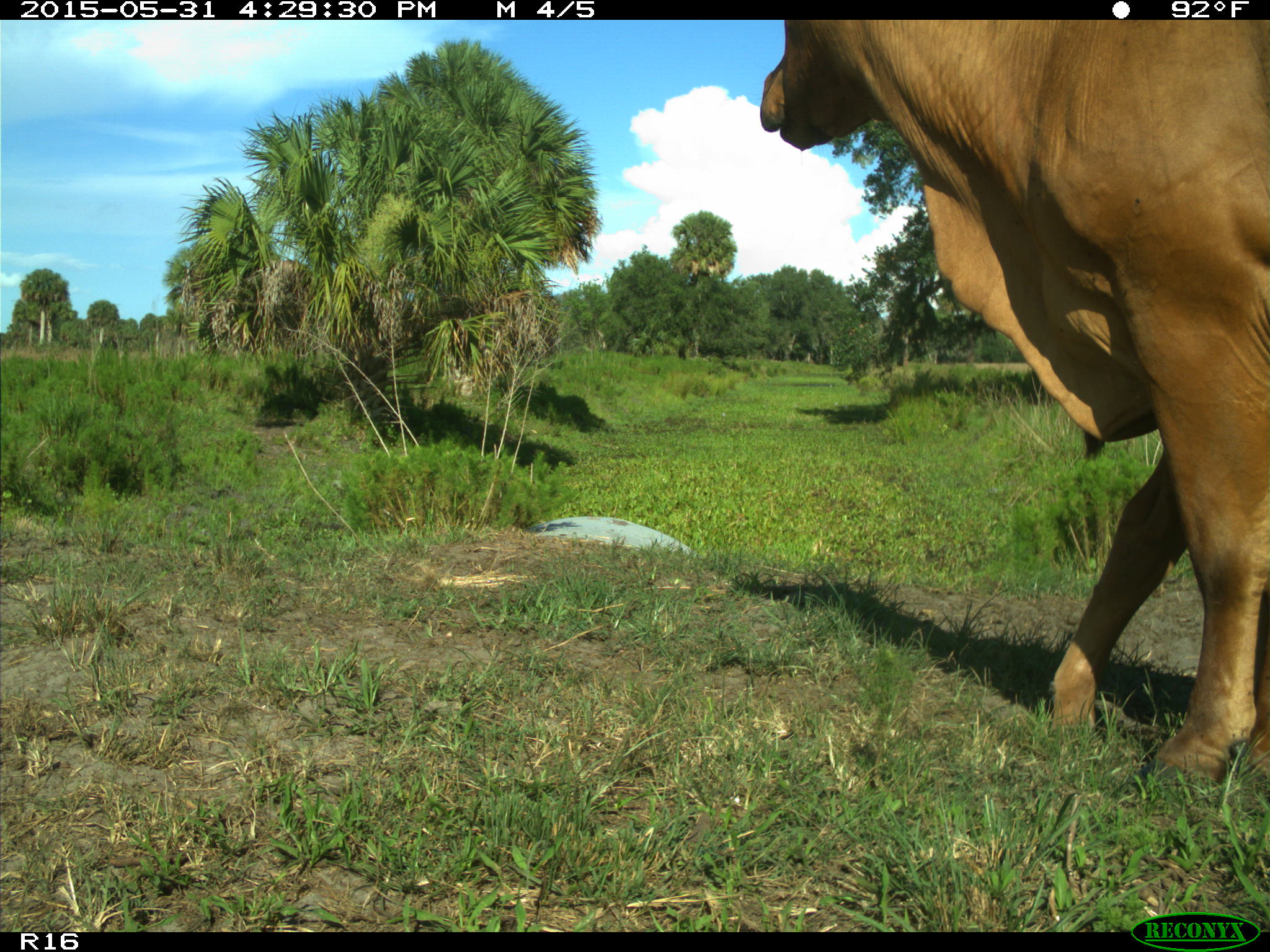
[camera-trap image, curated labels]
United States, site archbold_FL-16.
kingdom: Animalia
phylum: Chordata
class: Mammalia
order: Artiodactyla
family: Bovidae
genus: Bos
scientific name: Bos taurus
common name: domestic cow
Bos taurus (domestic cow).